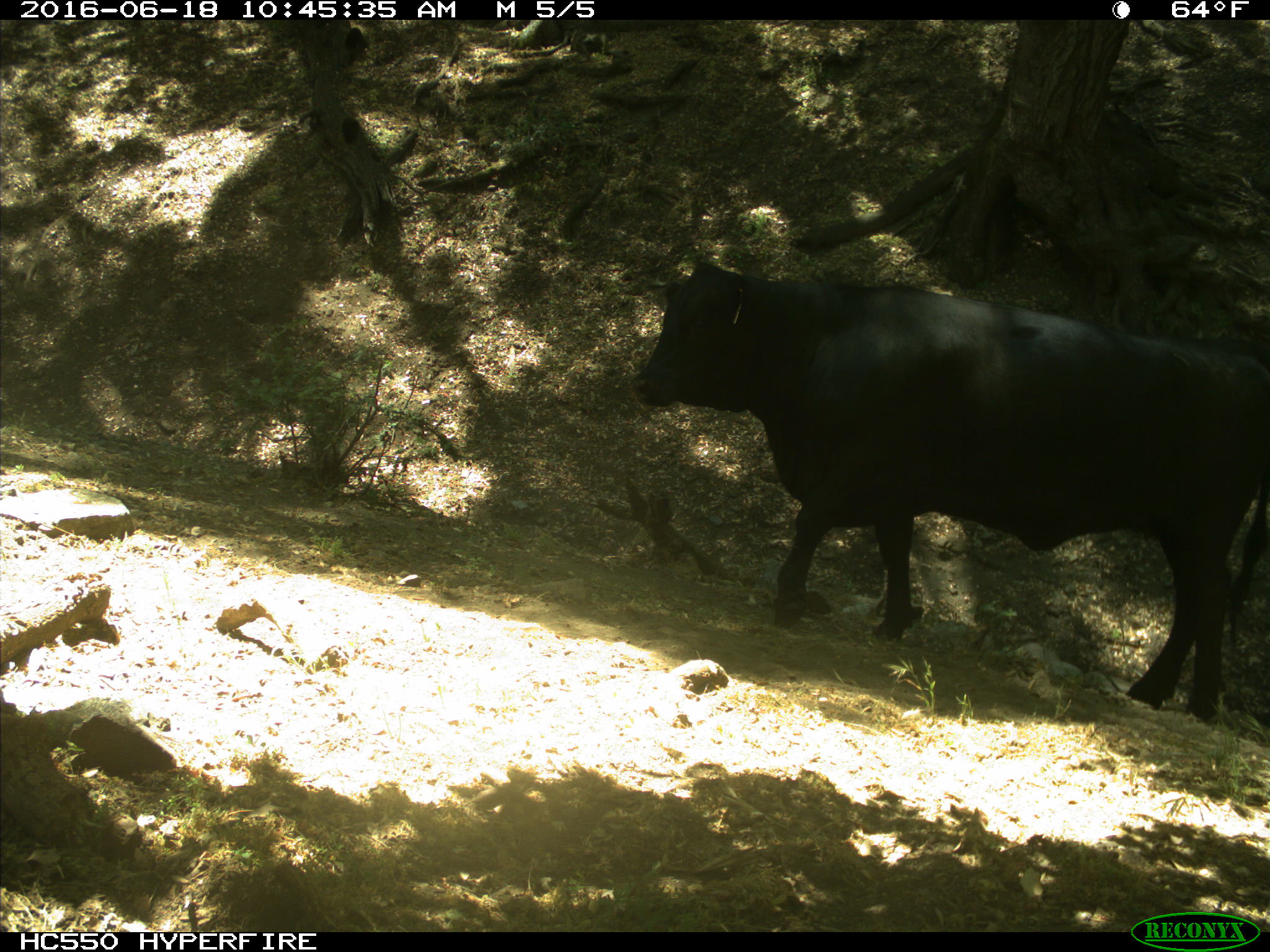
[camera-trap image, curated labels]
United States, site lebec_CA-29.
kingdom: Animalia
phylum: Chordata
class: Mammalia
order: Artiodactyla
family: Bovidae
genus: Bos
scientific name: Bos taurus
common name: domestic cow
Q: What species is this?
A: Bos taurus (domestic cow).